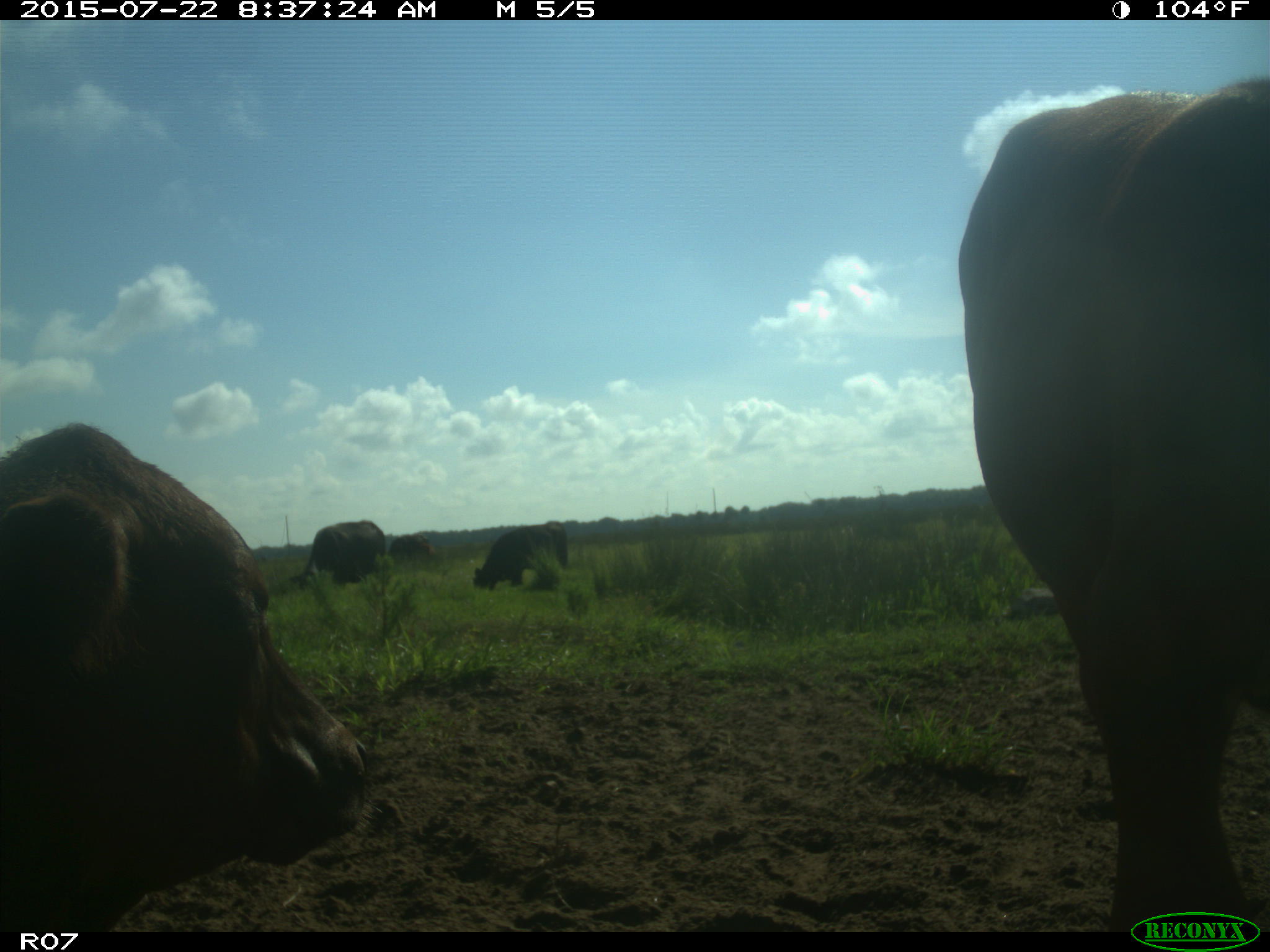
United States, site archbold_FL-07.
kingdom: Animalia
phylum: Chordata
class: Mammalia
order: Artiodactyla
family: Bovidae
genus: Bos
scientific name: Bos taurus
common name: domestic cow